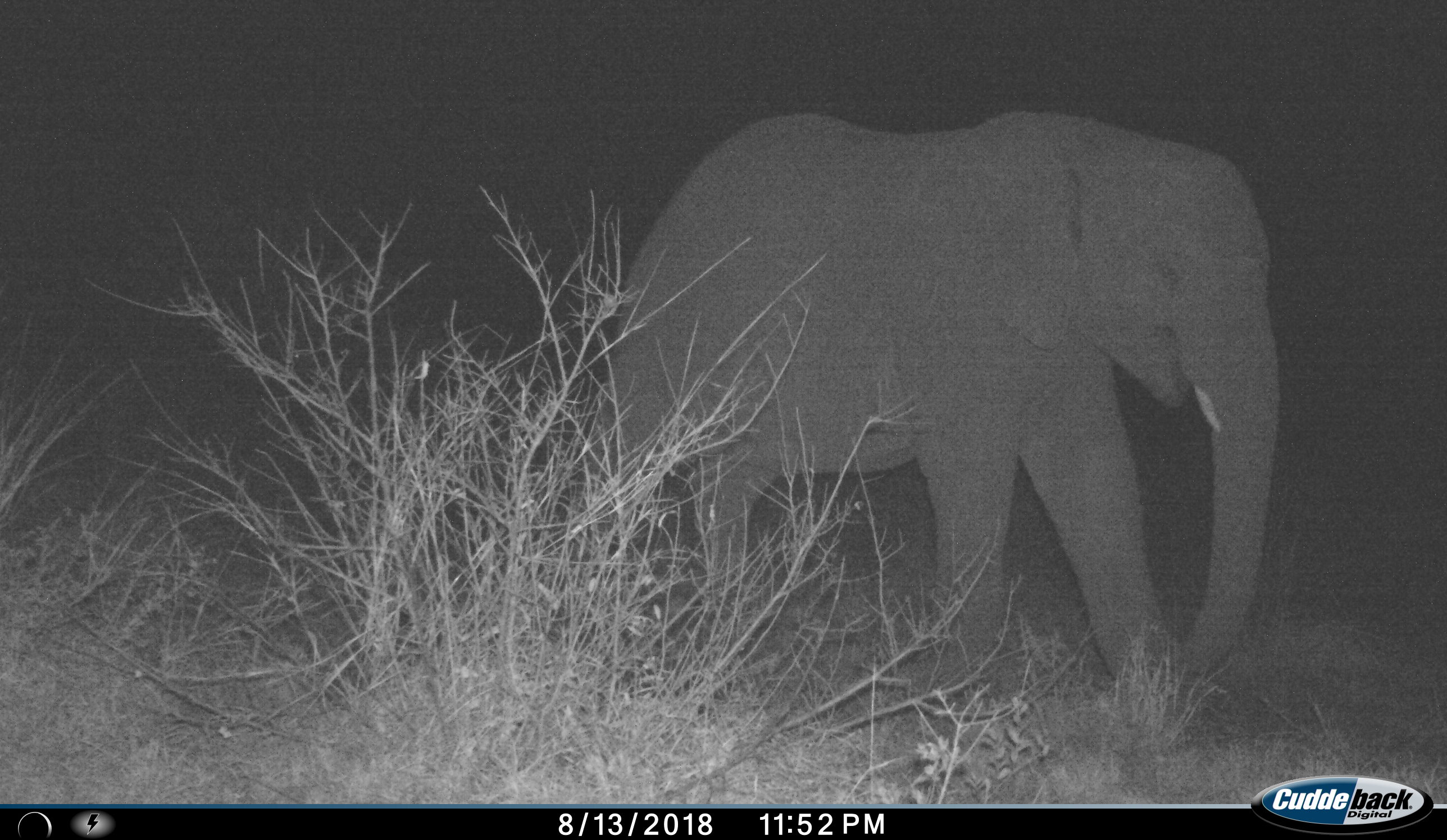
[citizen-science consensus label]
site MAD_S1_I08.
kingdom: Animalia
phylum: Chordata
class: Mammalia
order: Proboscidea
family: Elephantidae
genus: Loxodonta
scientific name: Loxodonta africana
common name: african bush elephant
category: elephant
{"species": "elephant (african bush elephant) (Loxodonta africana)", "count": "1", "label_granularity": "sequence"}